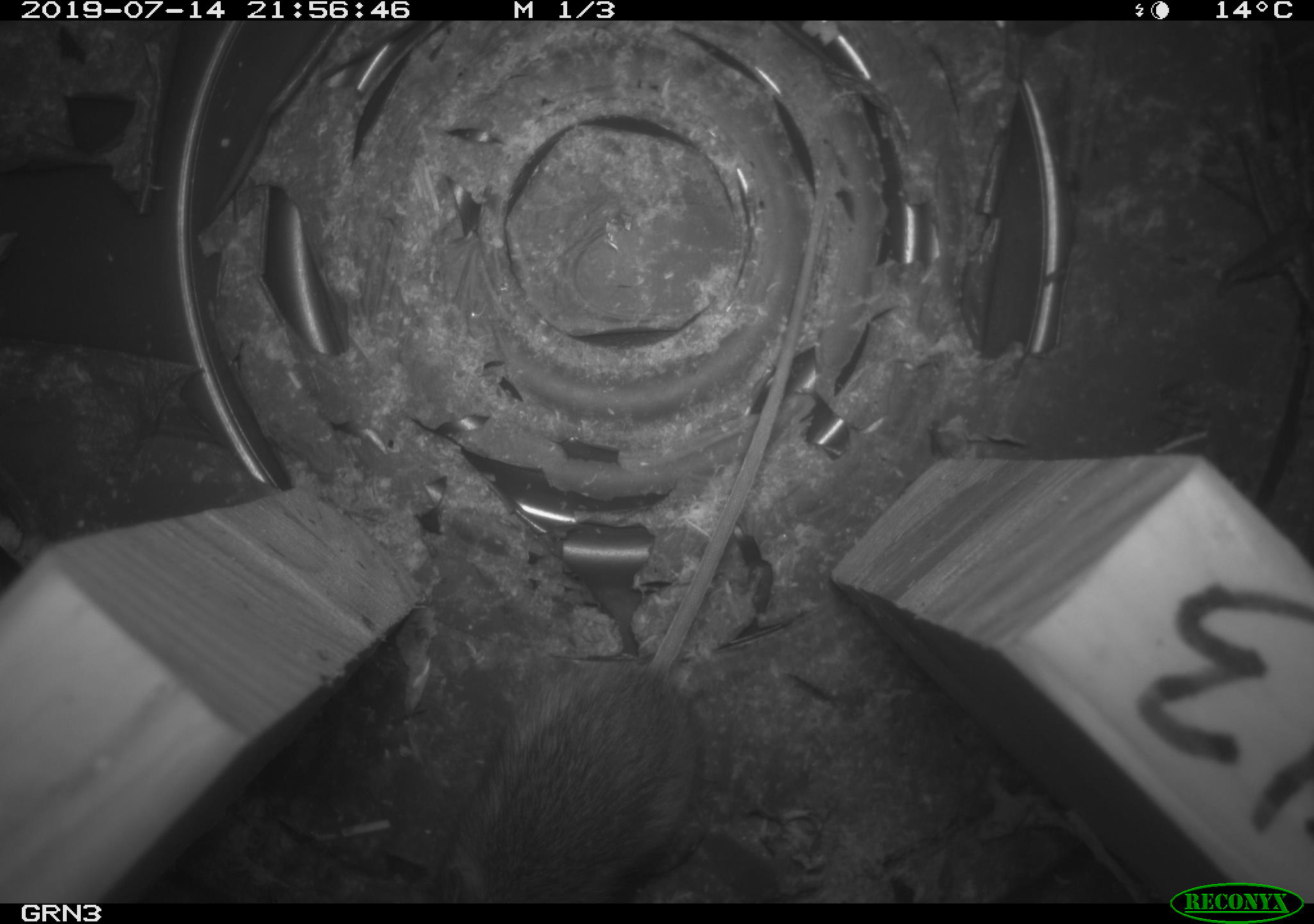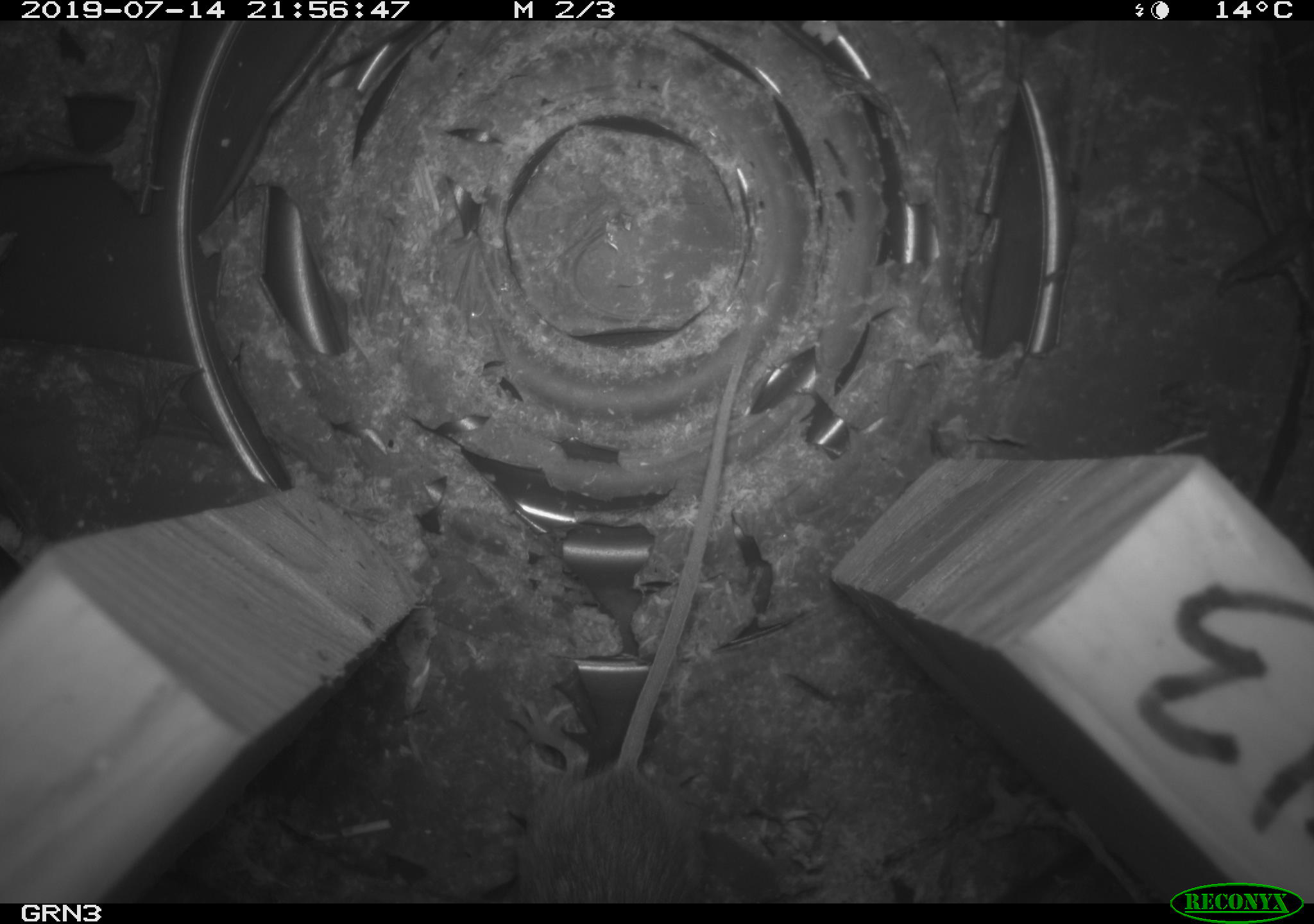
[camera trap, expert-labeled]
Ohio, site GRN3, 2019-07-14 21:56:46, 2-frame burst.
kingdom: Animalia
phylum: Chordata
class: Mammalia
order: Rodentia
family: Zapodidae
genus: Napaeozapus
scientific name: Napaeozapus insignis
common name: woodland jumping mouse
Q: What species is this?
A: Woodland jumping mouse (Napaeozapus insignis).